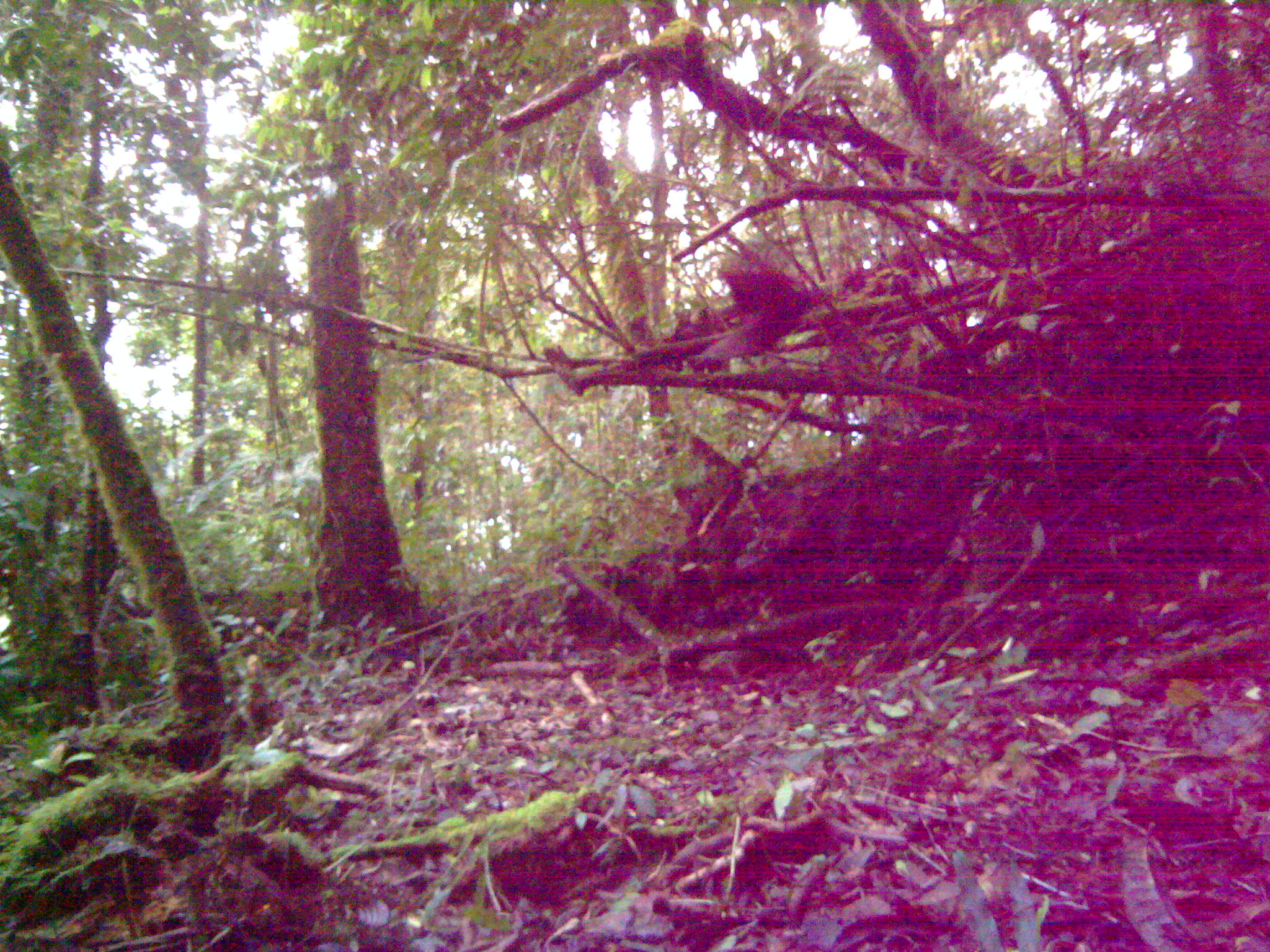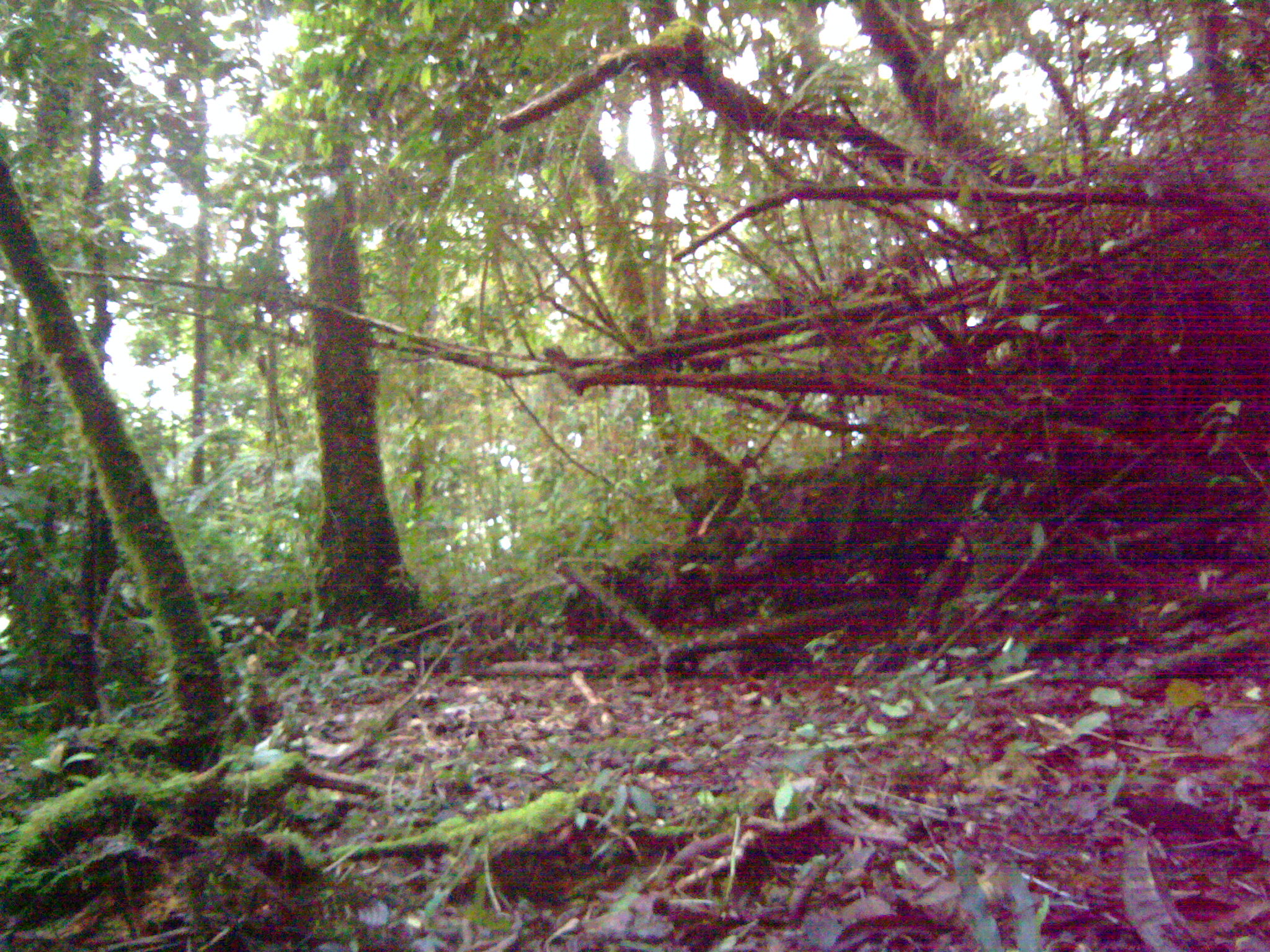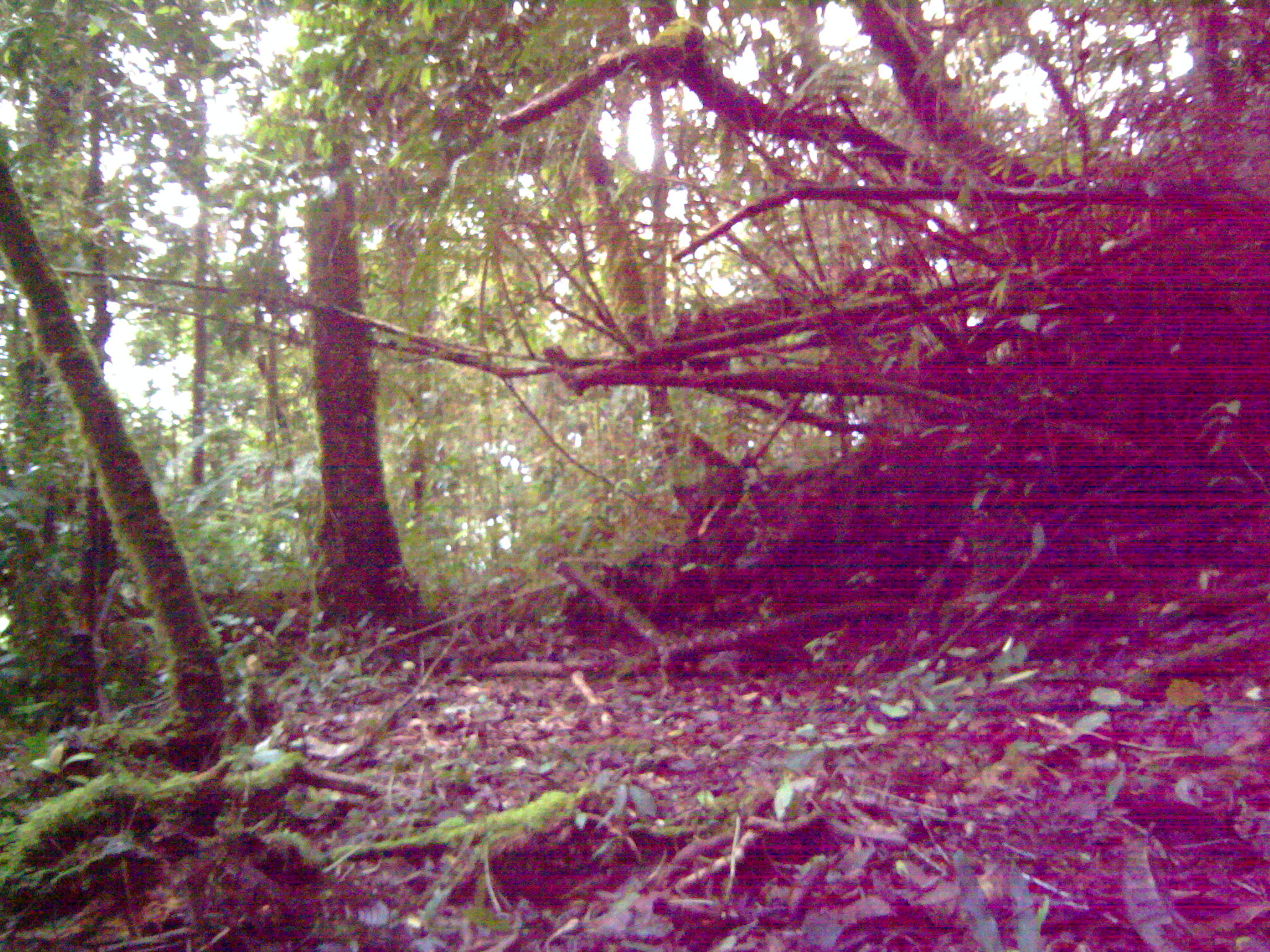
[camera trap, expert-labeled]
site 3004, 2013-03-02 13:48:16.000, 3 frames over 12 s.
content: unidentified animal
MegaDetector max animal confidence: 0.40